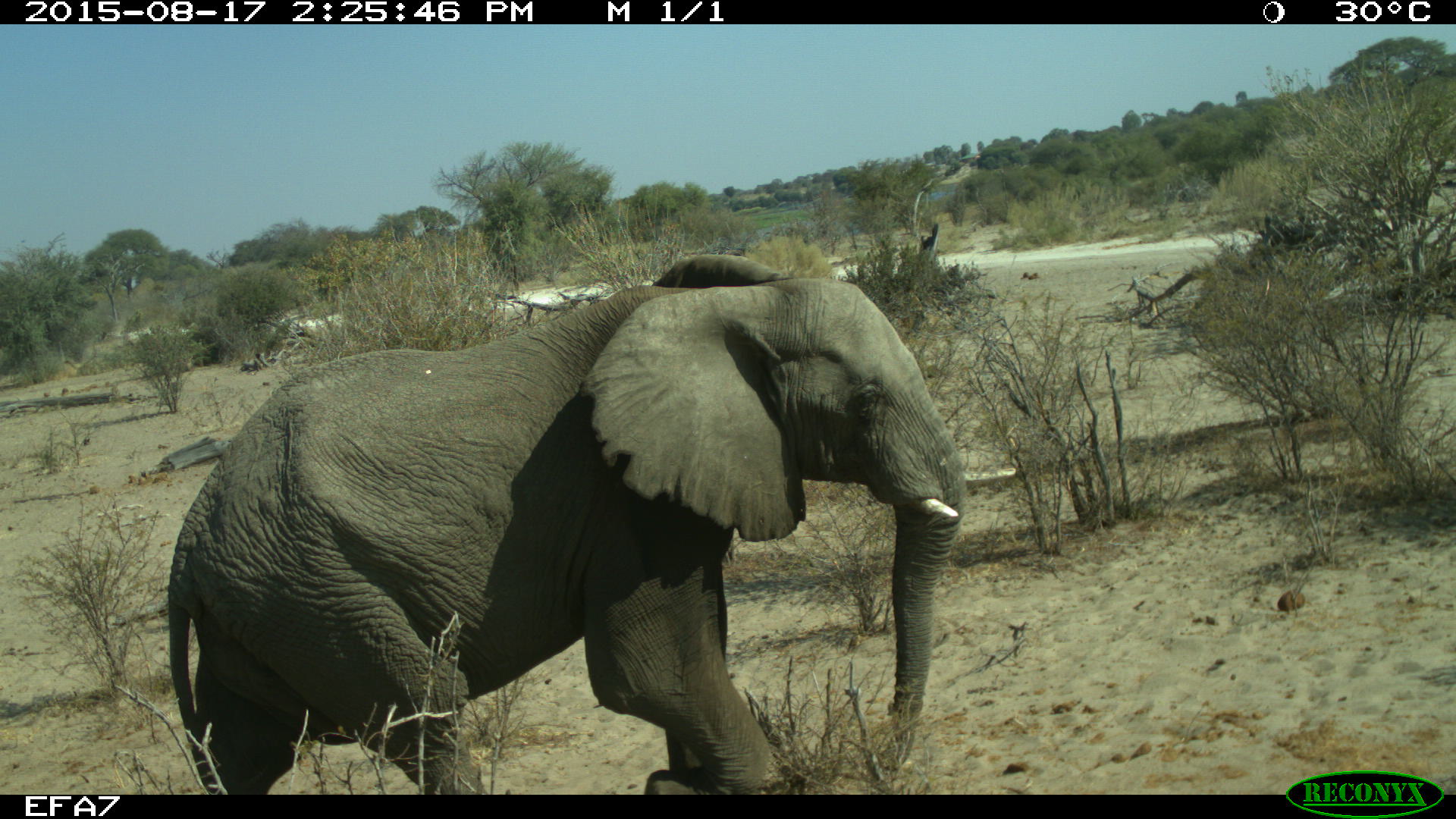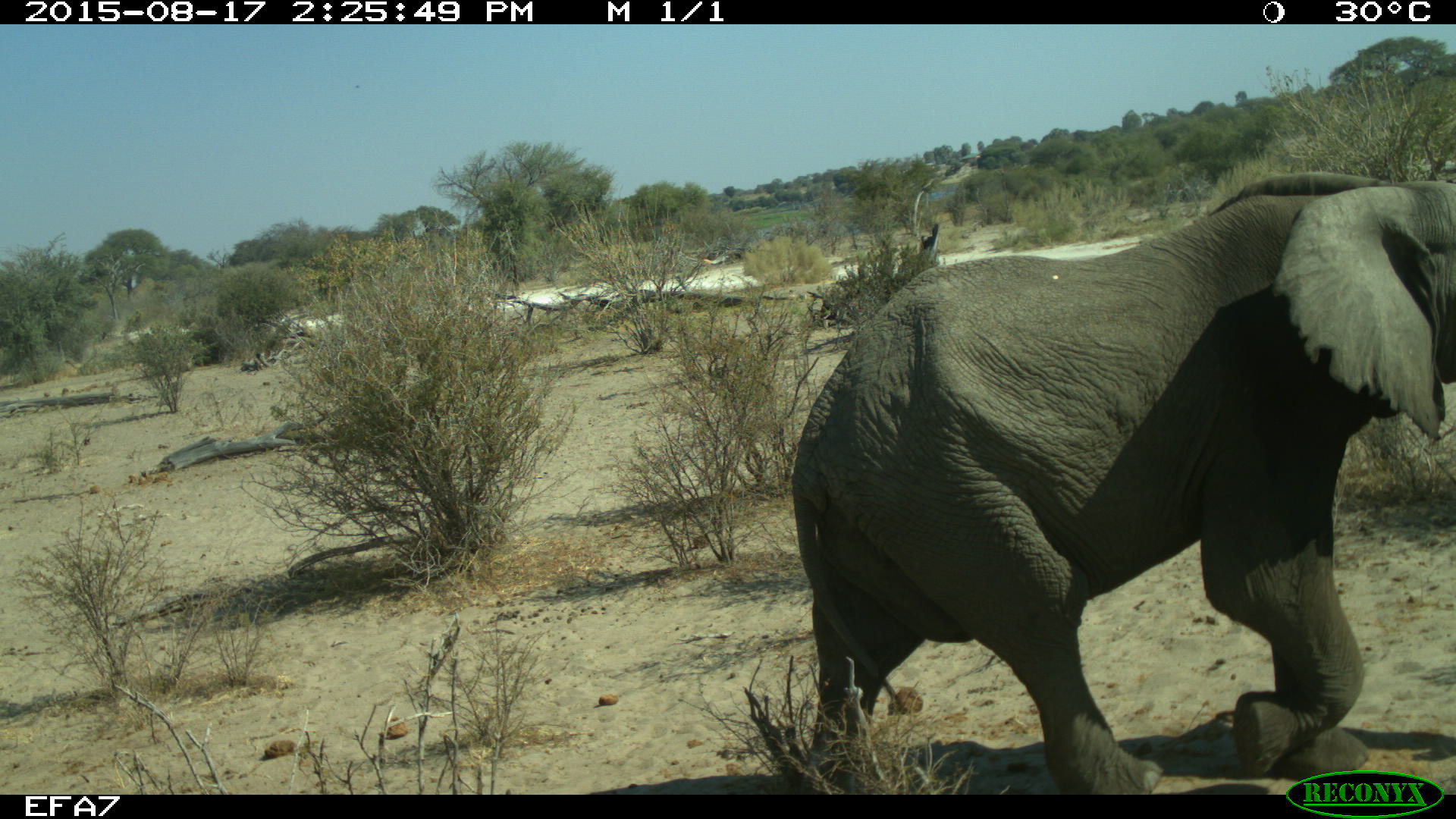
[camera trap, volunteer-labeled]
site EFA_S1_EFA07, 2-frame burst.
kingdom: Animalia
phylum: Chordata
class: Mammalia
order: Proboscidea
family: Elephantidae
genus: Loxodonta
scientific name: Loxodonta africana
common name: african bush elephant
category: elephant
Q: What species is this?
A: Elephant (african bush elephant) (Loxodonta africana).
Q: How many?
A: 1.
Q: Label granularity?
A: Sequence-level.